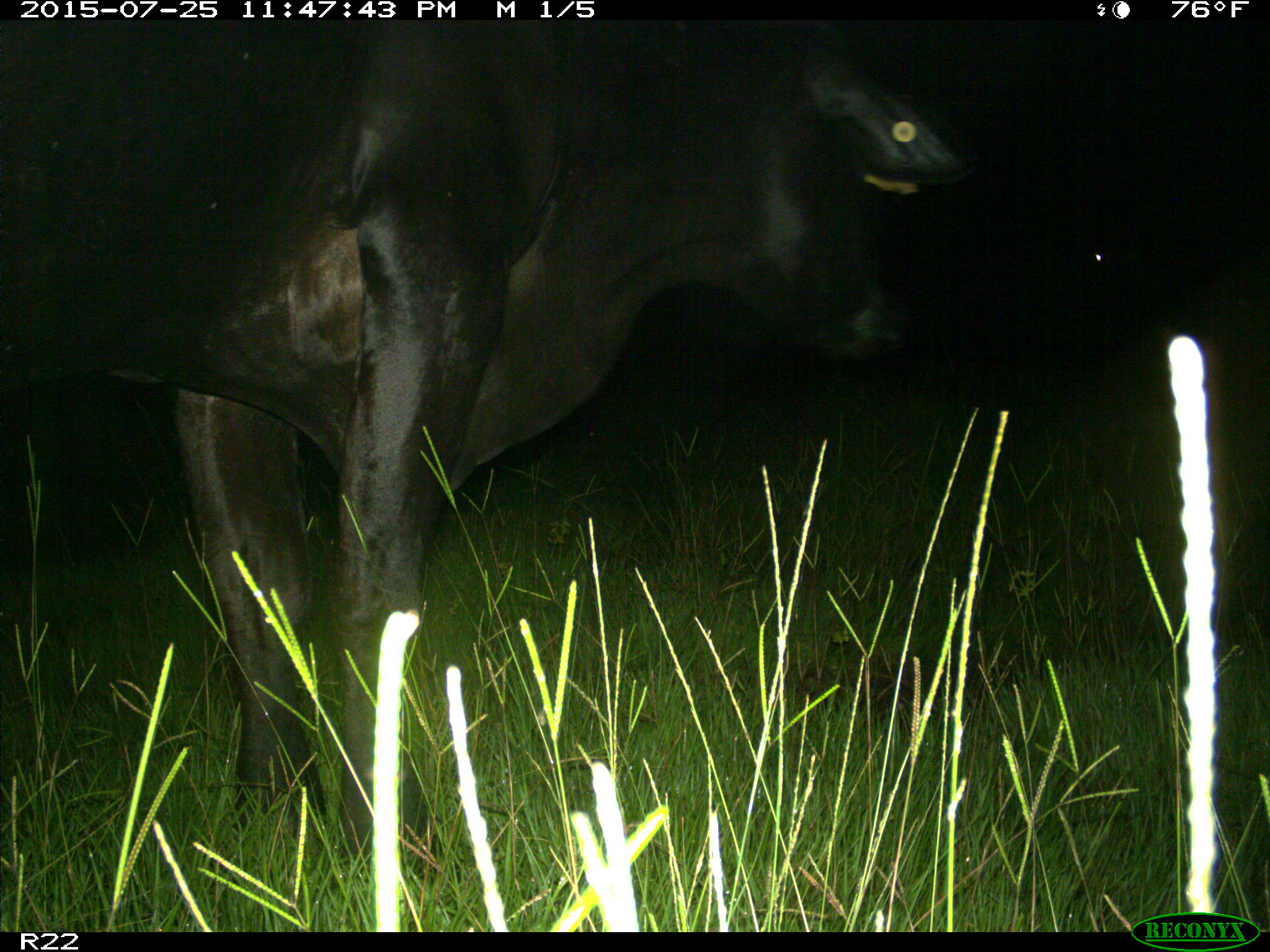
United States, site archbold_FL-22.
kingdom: Animalia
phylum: Chordata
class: Mammalia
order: Artiodactyla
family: Bovidae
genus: Bos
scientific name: Bos taurus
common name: domestic cow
Bos taurus (domestic cow).